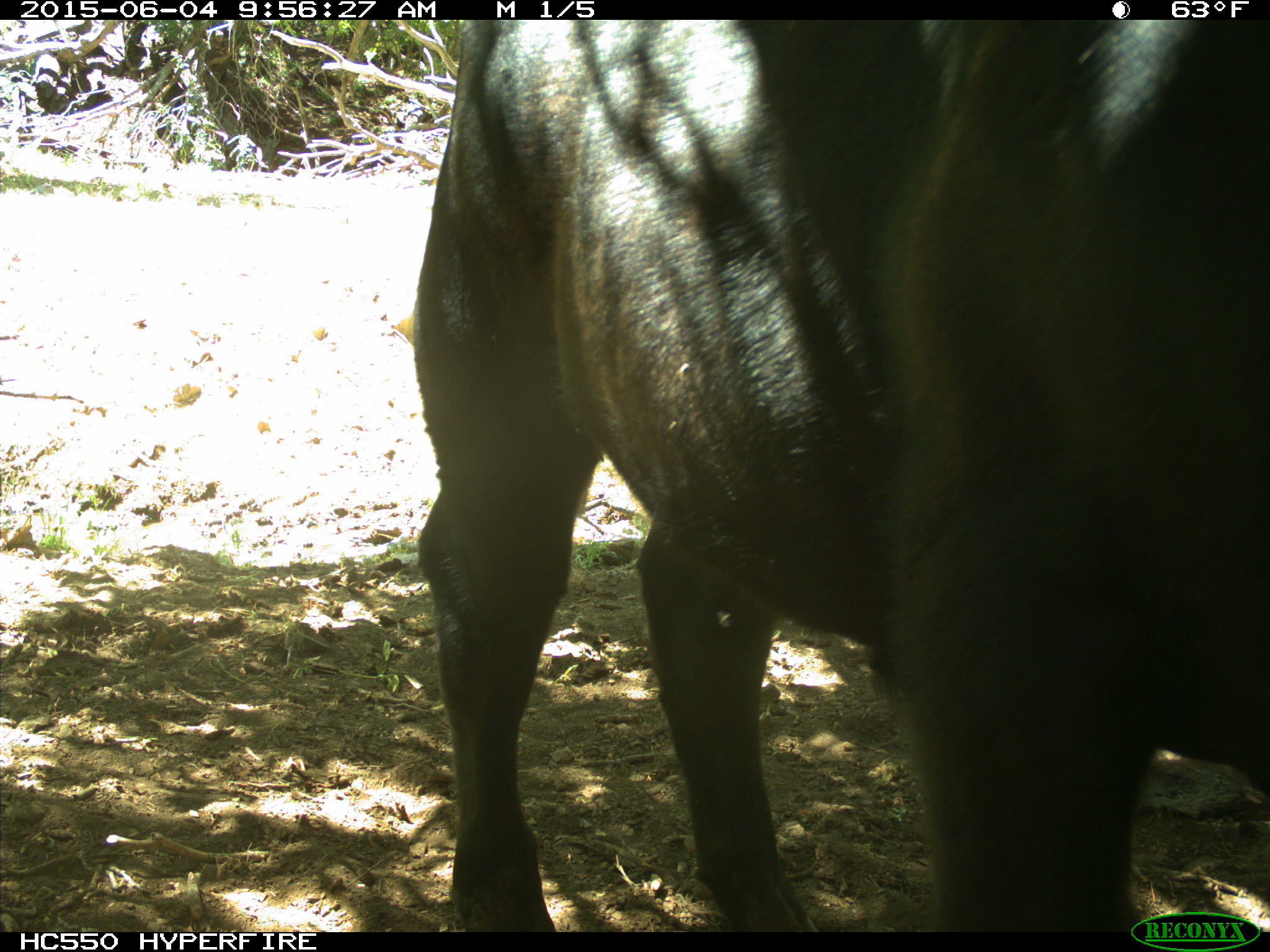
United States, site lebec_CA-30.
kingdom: Animalia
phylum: Chordata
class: Mammalia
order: Artiodactyla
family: Bovidae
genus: Bos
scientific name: Bos taurus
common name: domestic cow